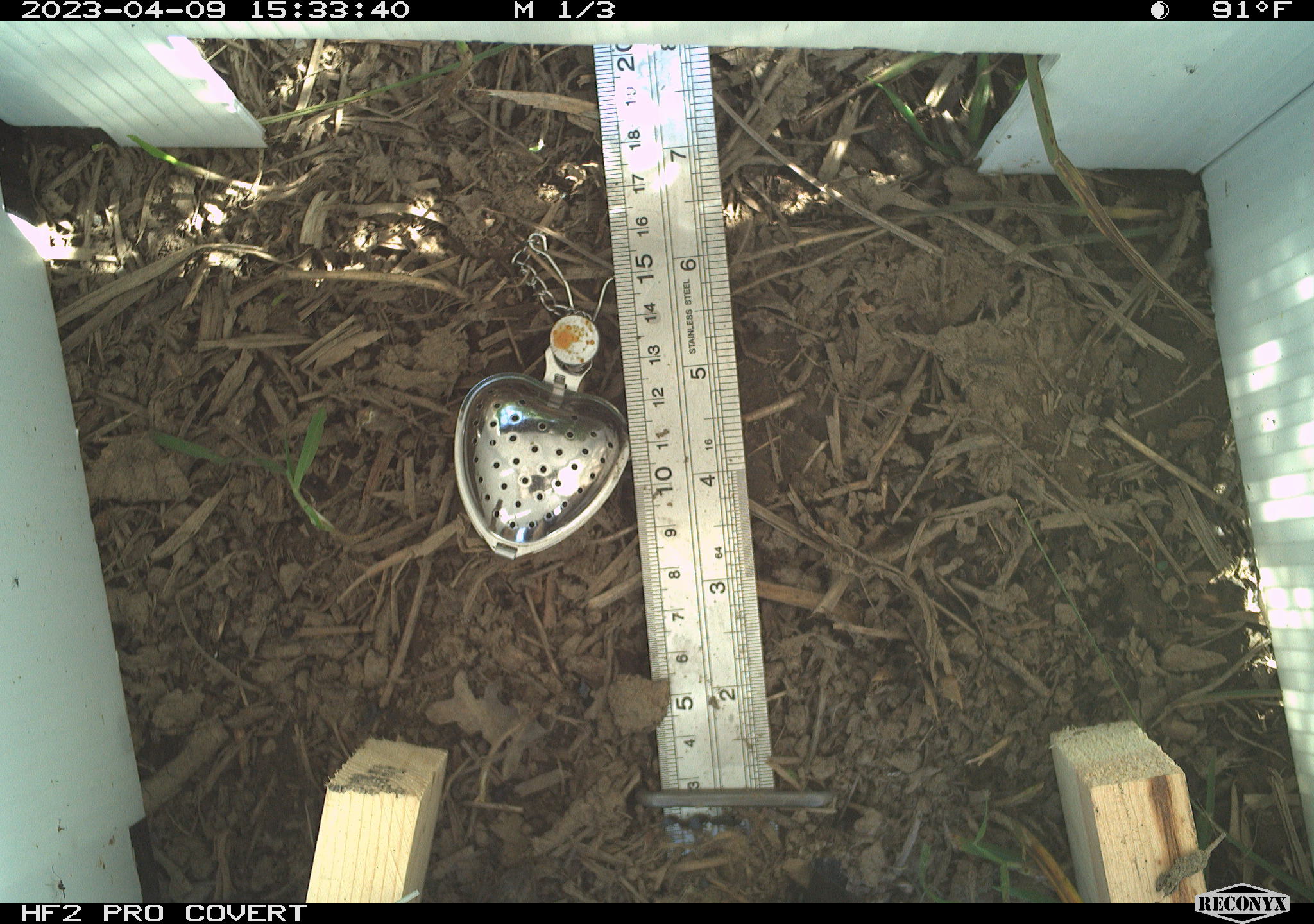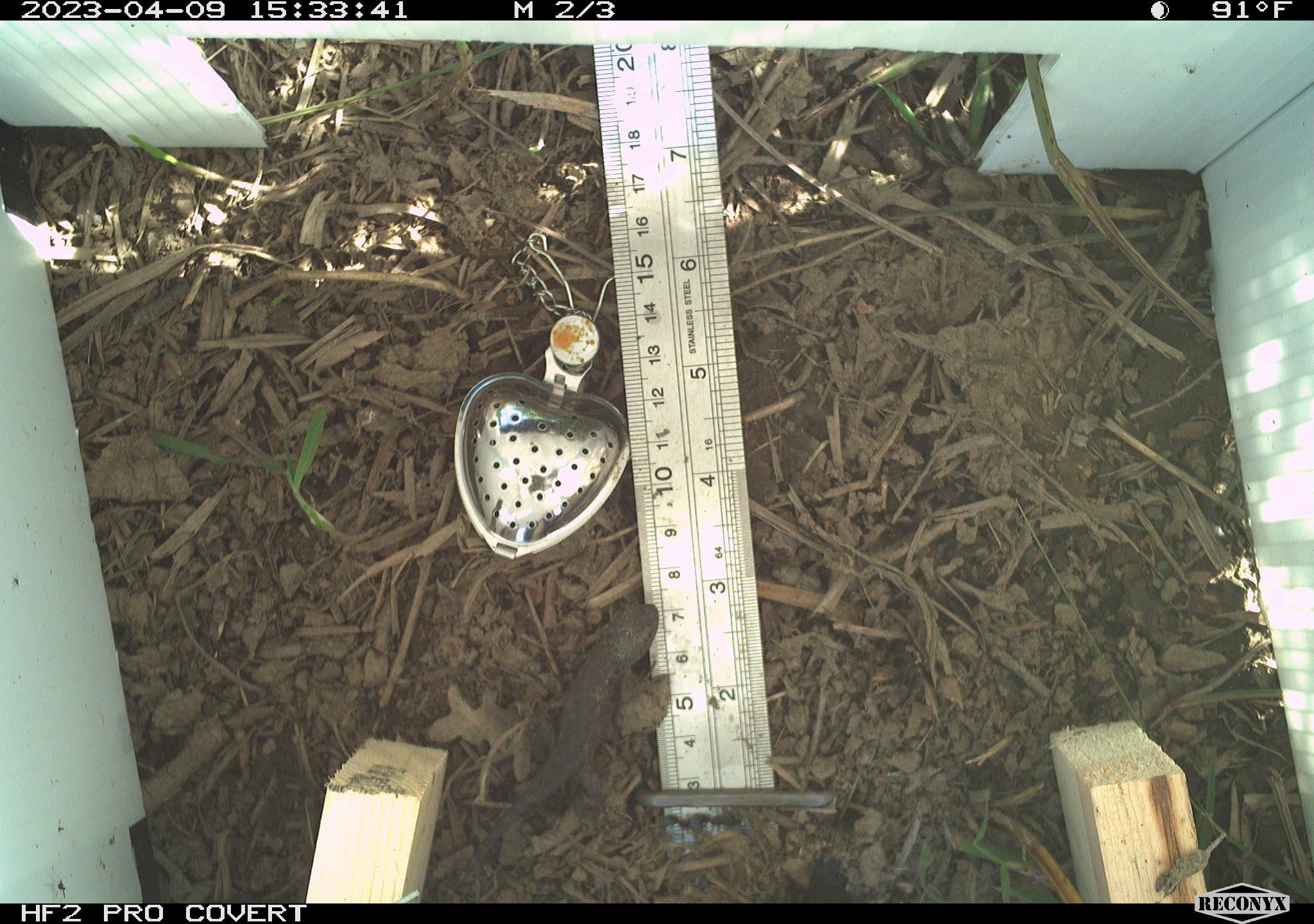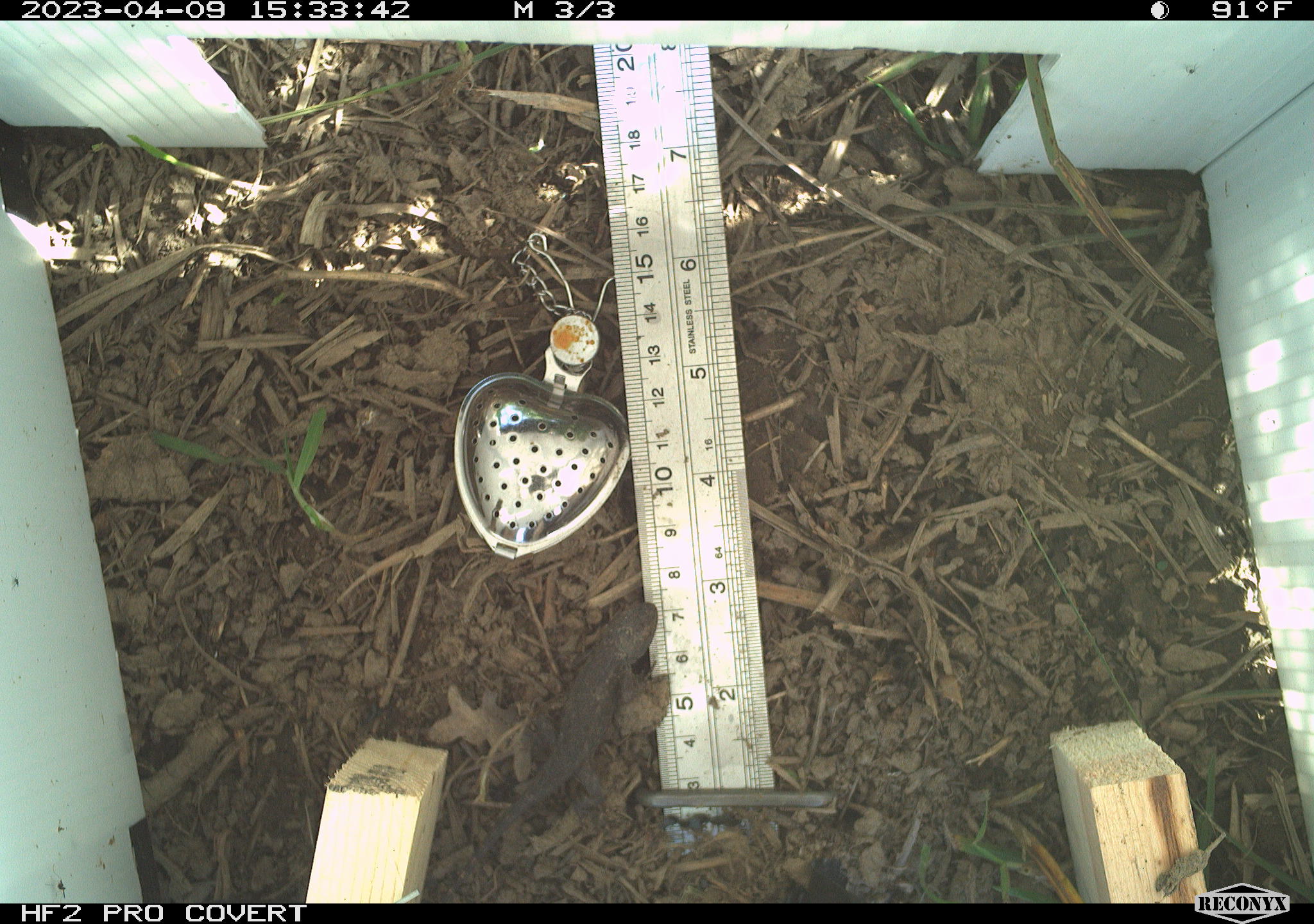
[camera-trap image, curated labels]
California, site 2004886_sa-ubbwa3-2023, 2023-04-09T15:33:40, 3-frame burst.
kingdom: Animalia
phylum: Chordata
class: Reptilia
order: Squamata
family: Phrynosomatidae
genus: Sceloporus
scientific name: Sceloporus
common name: spiny lizards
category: sceloporus species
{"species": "sceloporus species (spiny lizards) (Sceloporus)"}